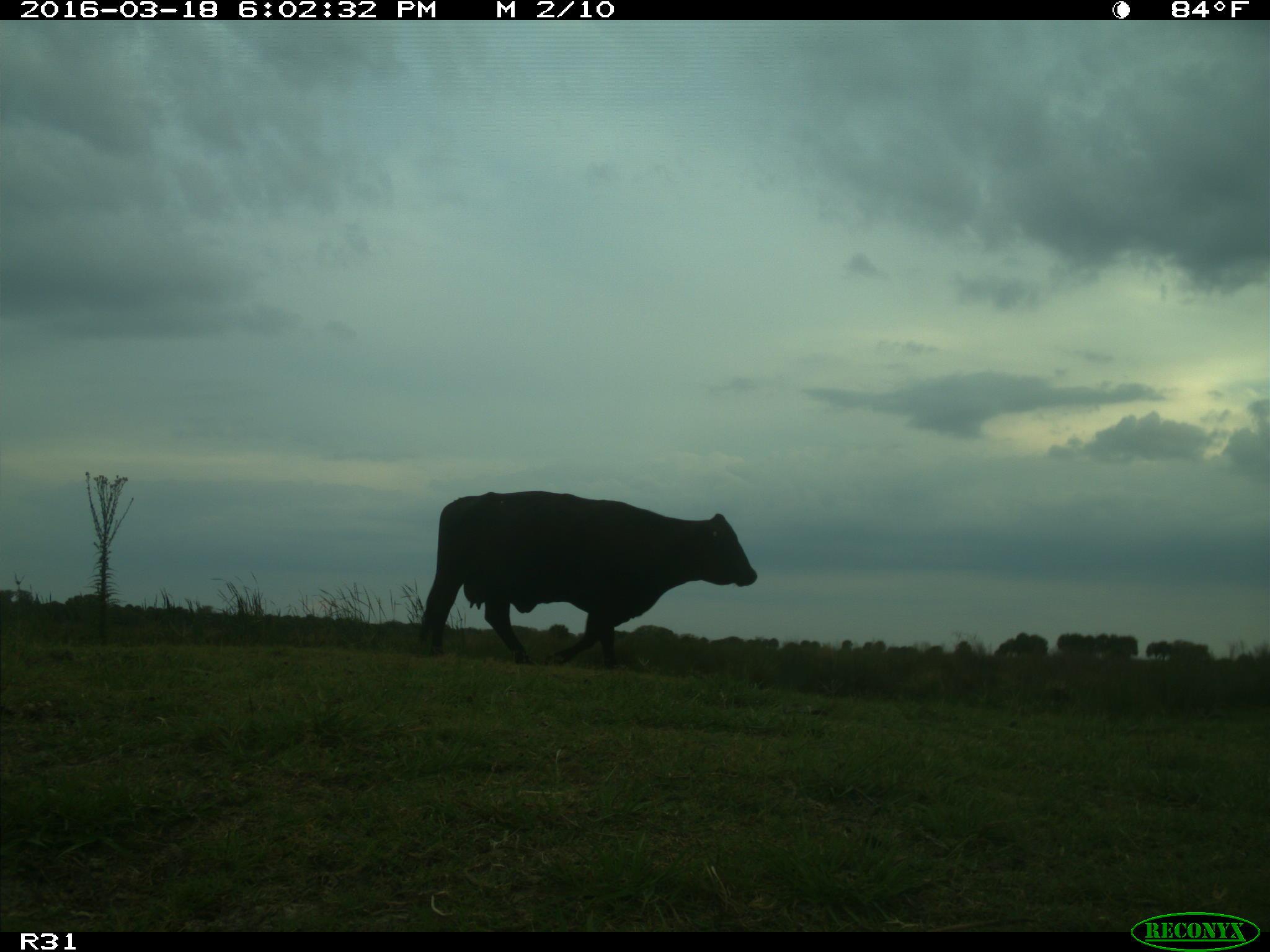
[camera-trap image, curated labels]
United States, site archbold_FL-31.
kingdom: Animalia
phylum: Chordata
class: Mammalia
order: Artiodactyla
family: Bovidae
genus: Bos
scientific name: Bos taurus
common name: domestic cow